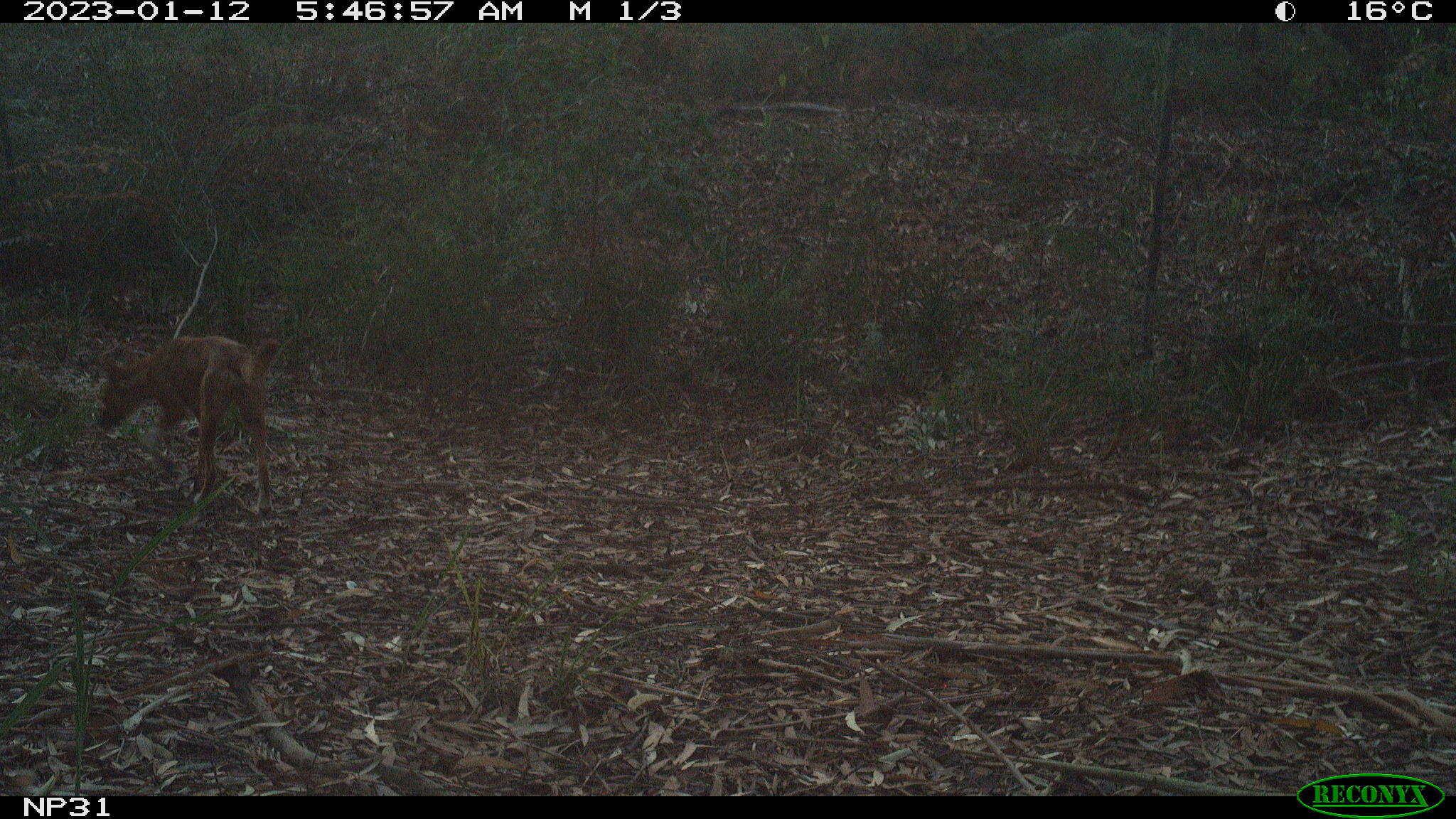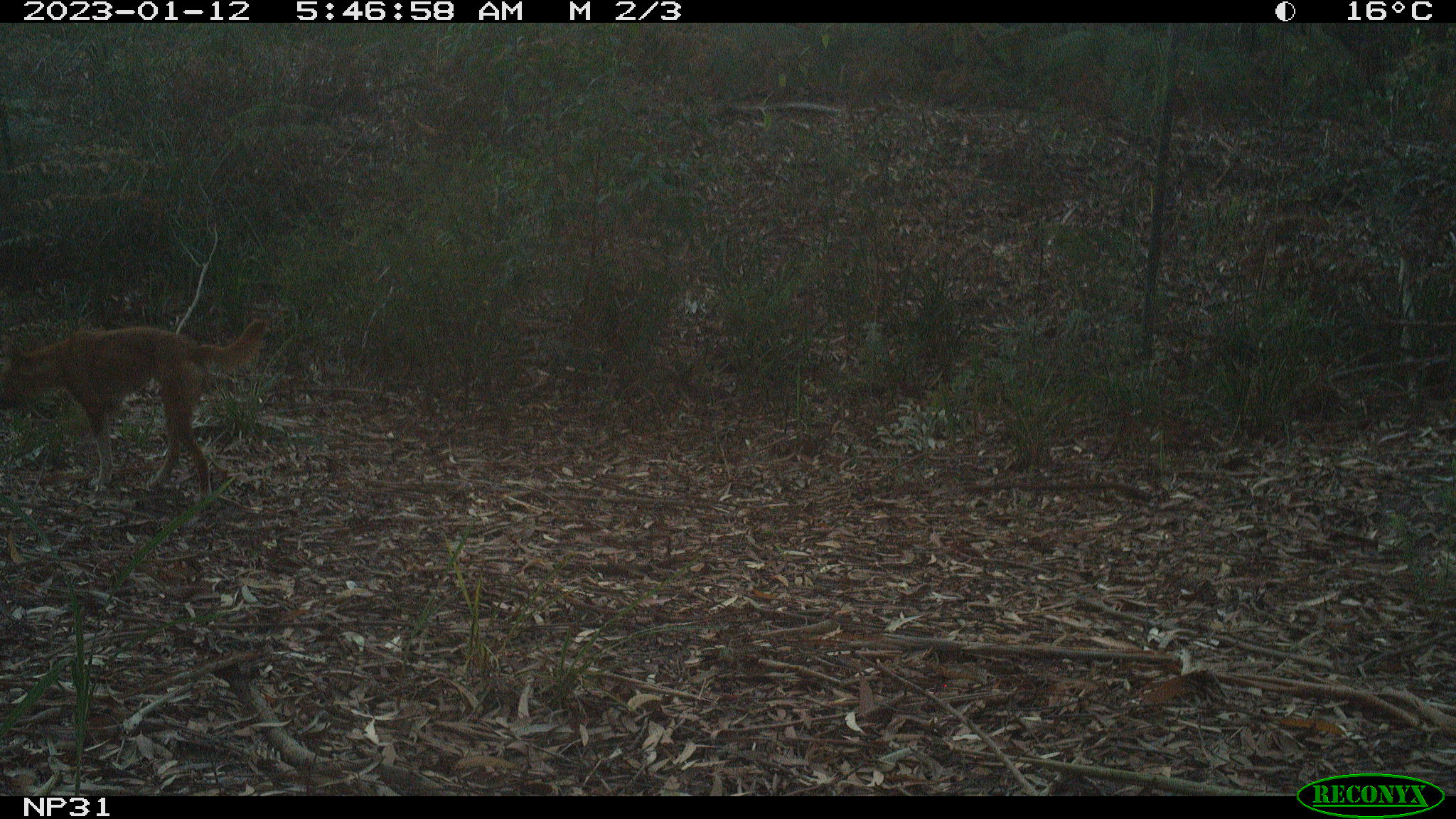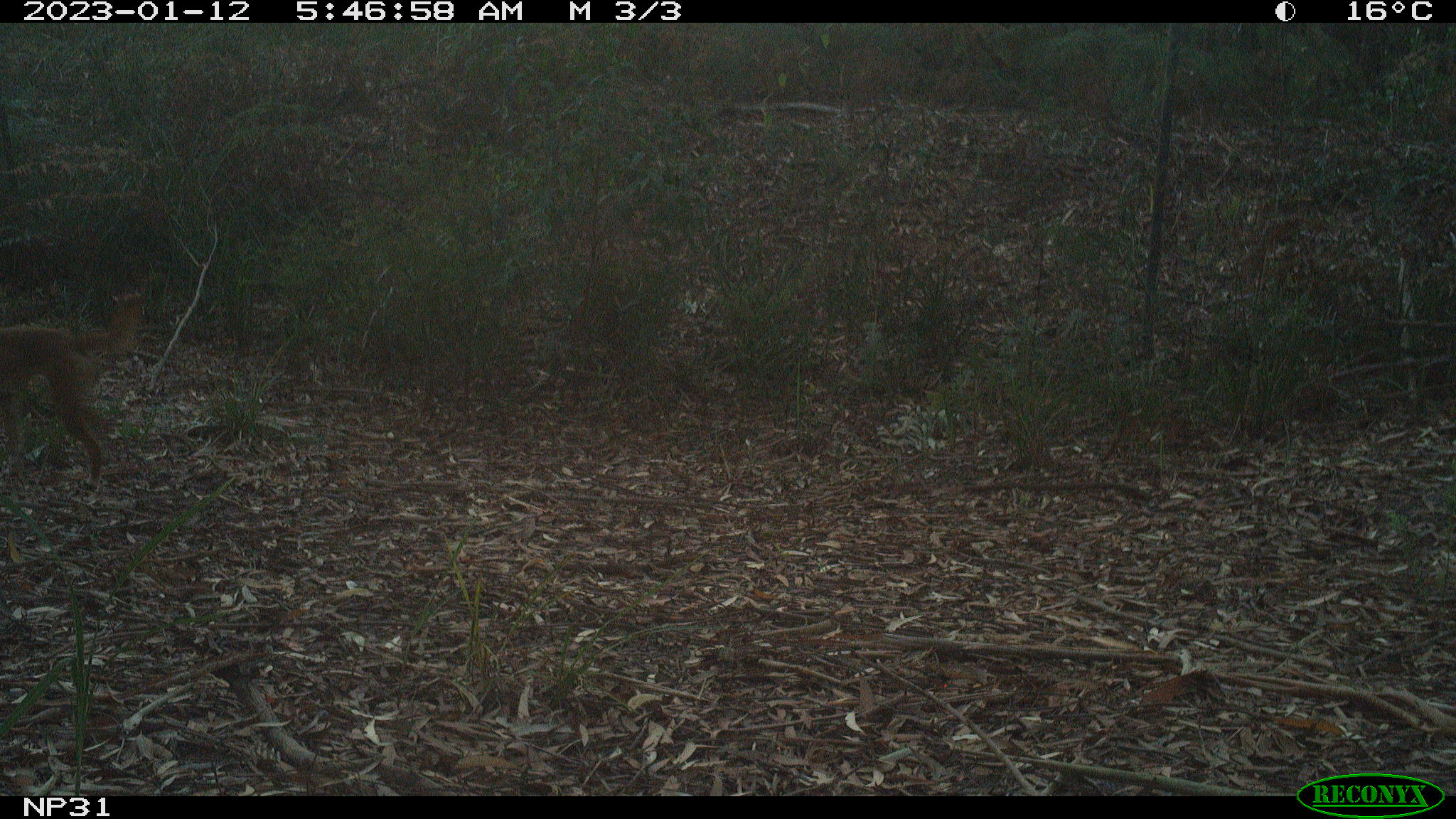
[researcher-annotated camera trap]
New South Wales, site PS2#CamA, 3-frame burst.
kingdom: Animalia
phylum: Chordata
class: Mammalia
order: Carnivora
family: Canidae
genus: Canis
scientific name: Canis familiaris dingo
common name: dingo